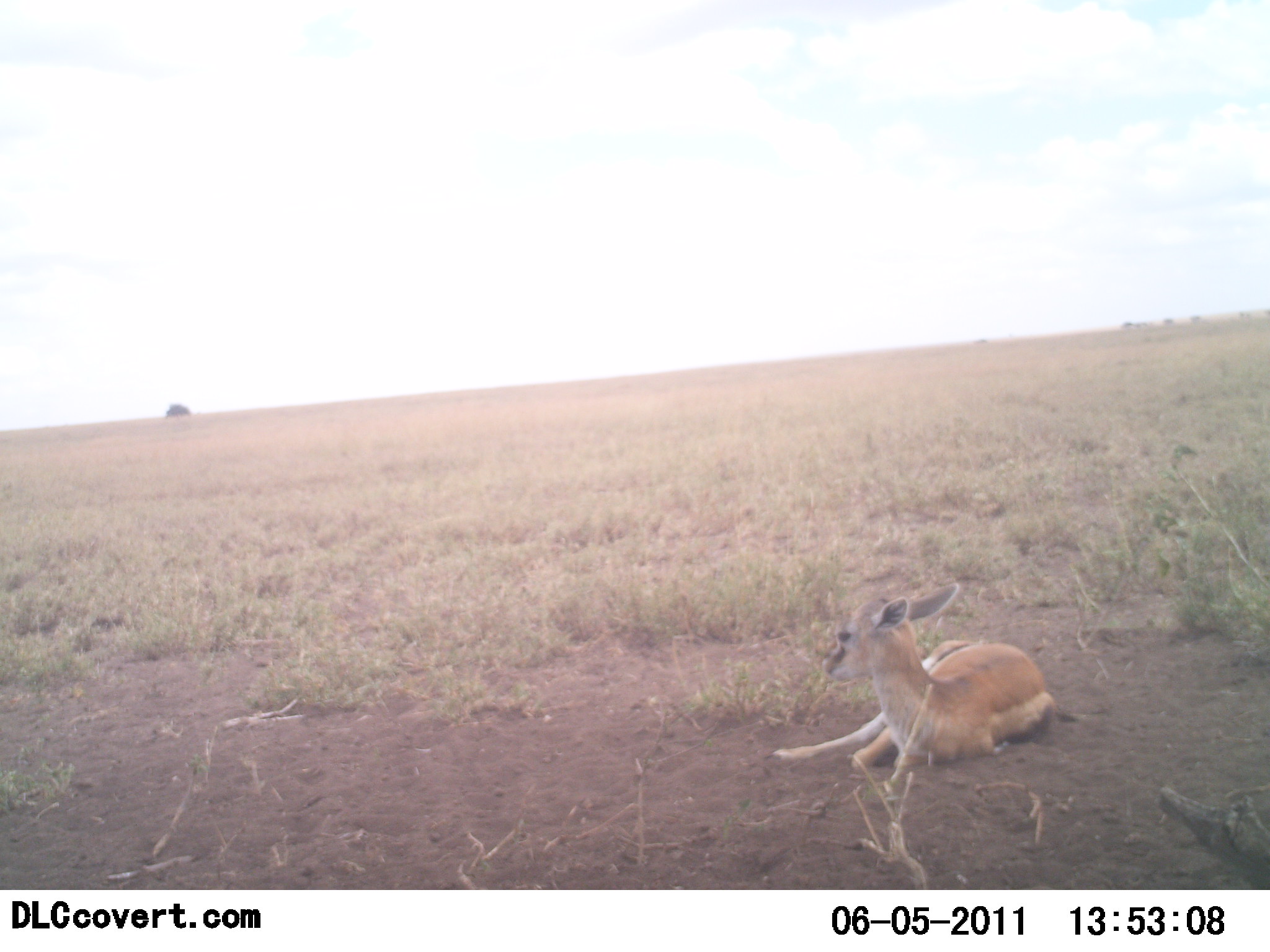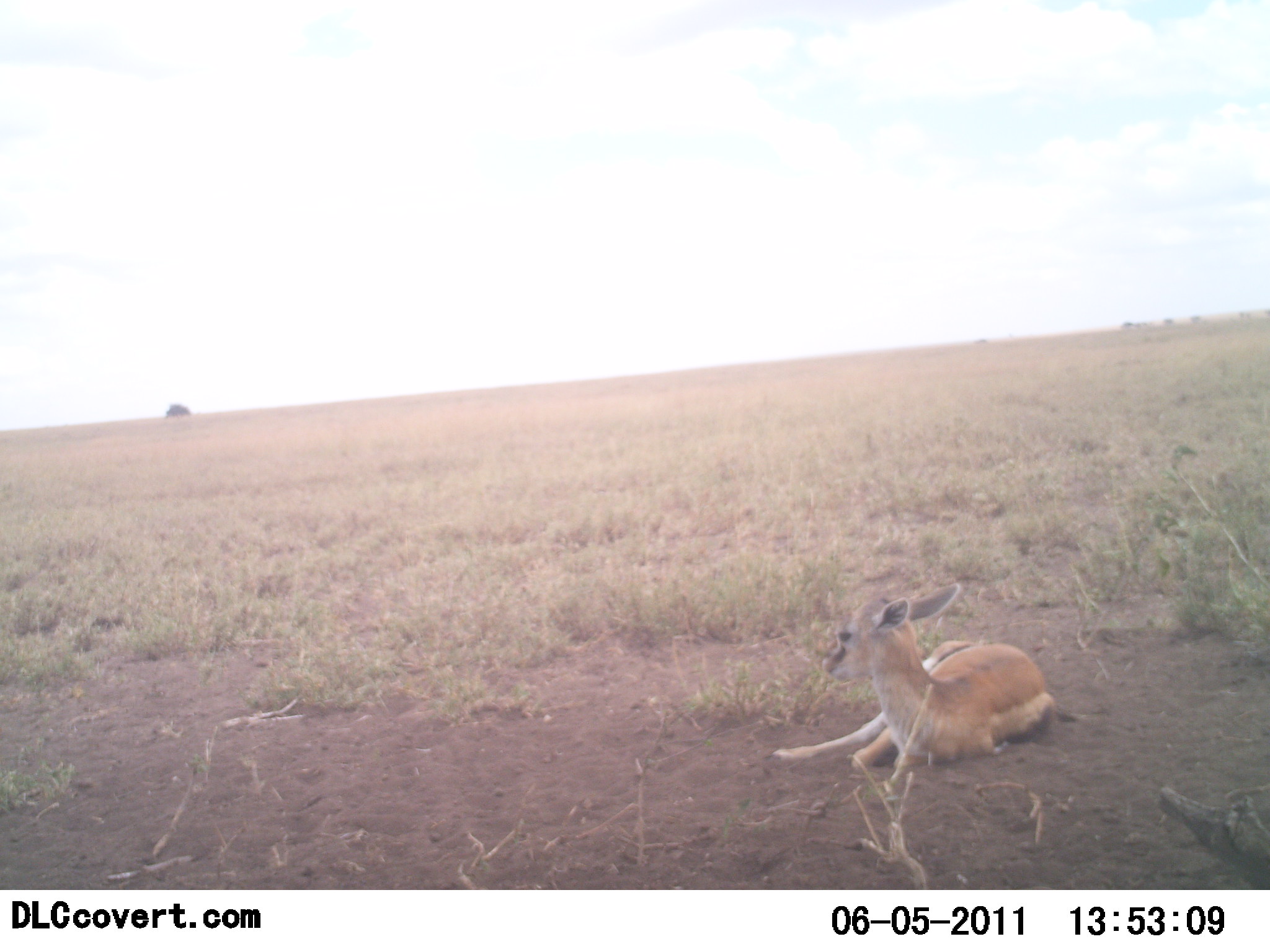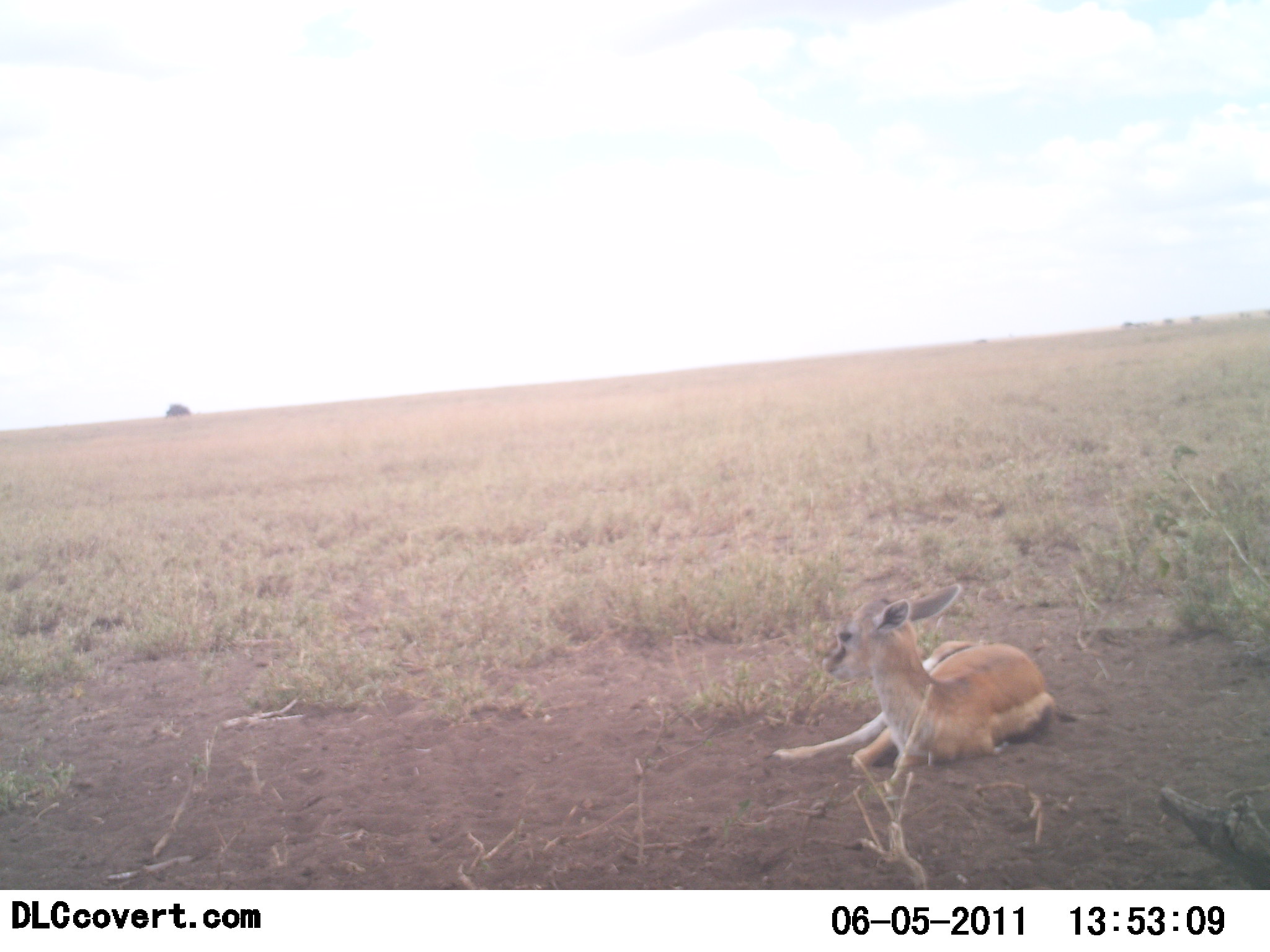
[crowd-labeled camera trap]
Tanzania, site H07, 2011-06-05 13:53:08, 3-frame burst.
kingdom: Animalia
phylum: Chordata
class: Mammalia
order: Artiodactyla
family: Bovidae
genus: Eudorcas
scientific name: Eudorcas thomsonii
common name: thomson's gazelle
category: gazellethomsons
Gazellethomsons (thomson's gazelle) (Eudorcas thomsonii), count 1. Behavior (volunteer vote fractions): standing 0%, resting 100%, moving 0%, interacting 0%. Young present (vote fraction): 27%. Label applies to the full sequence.